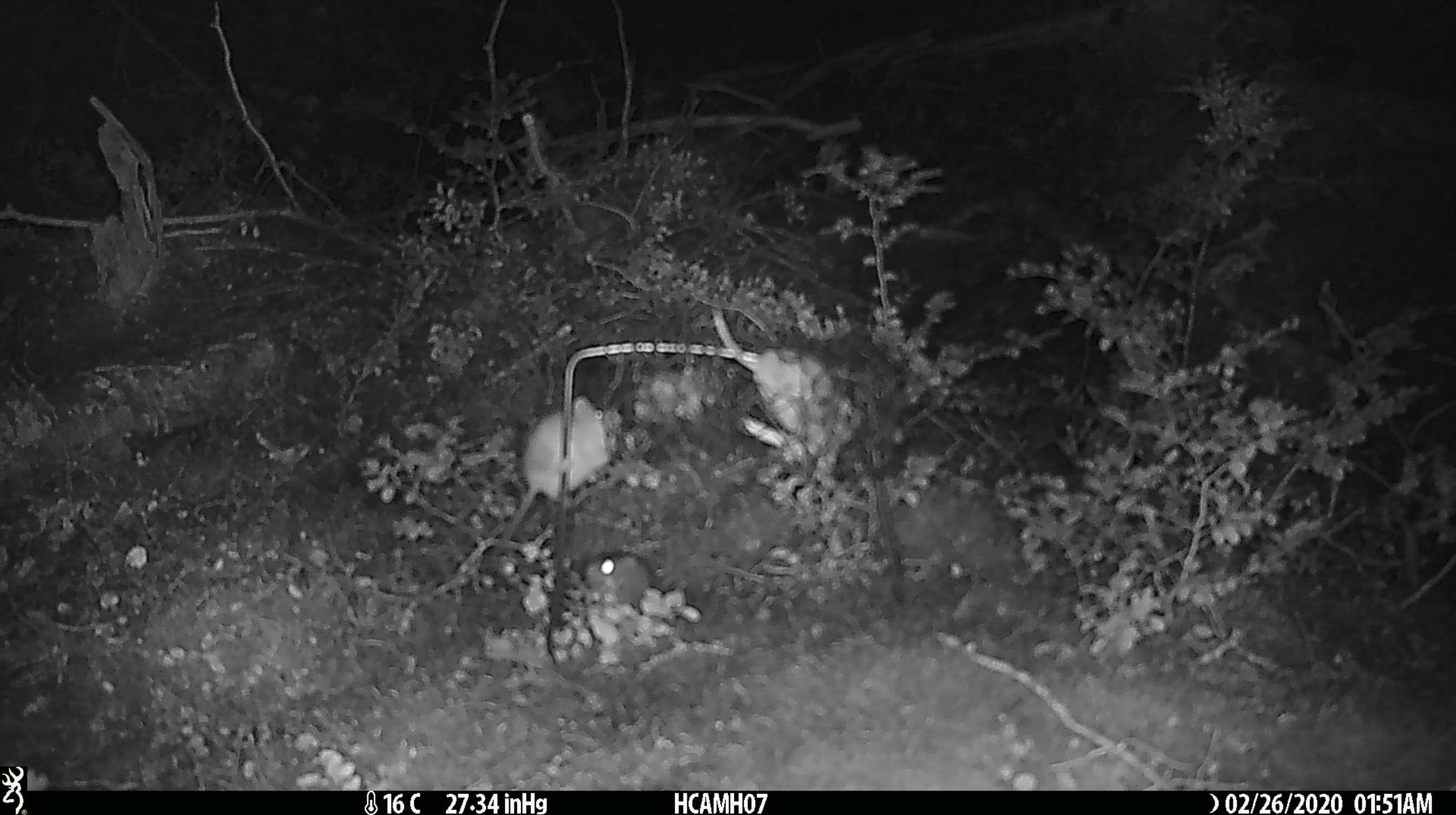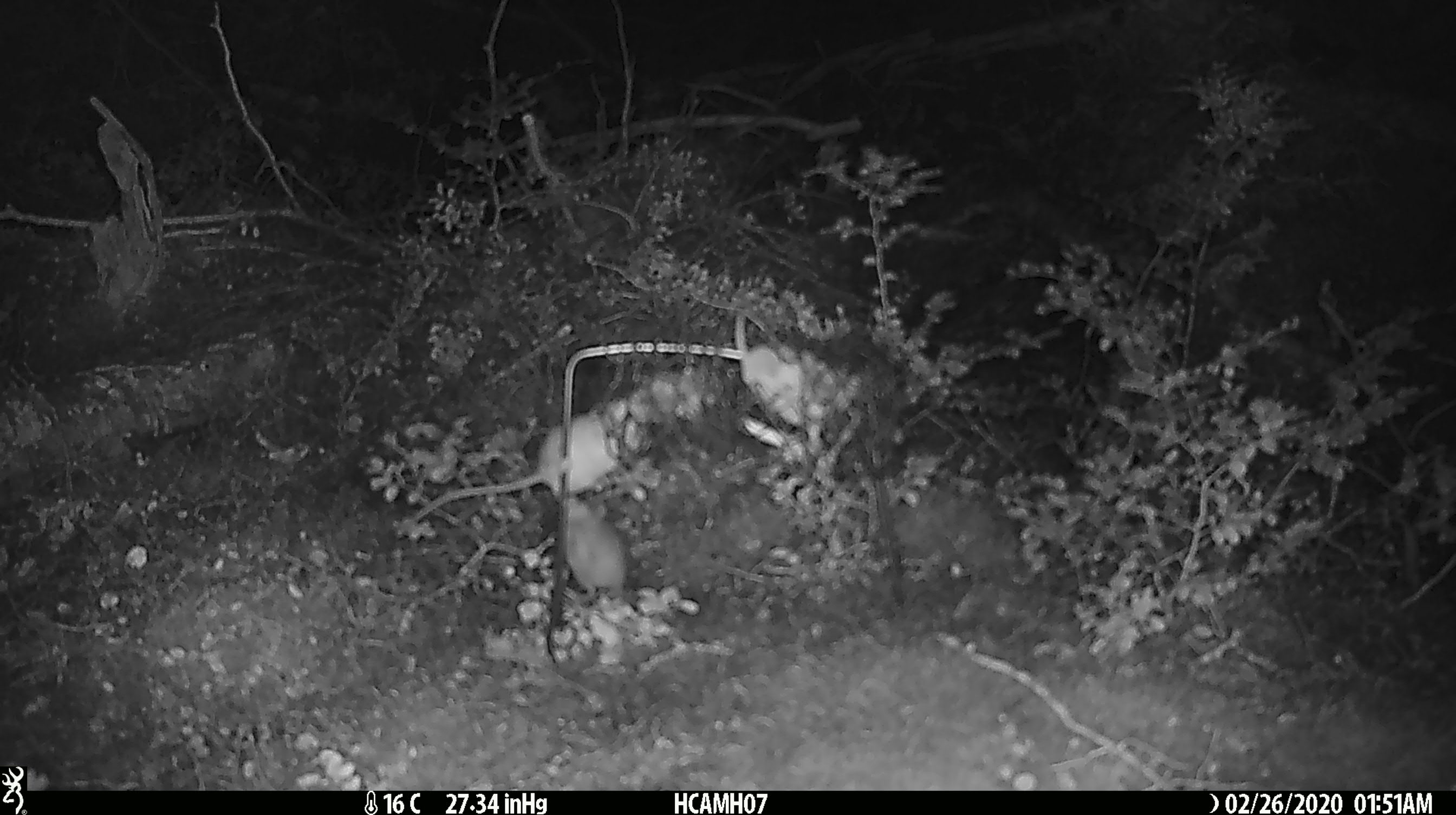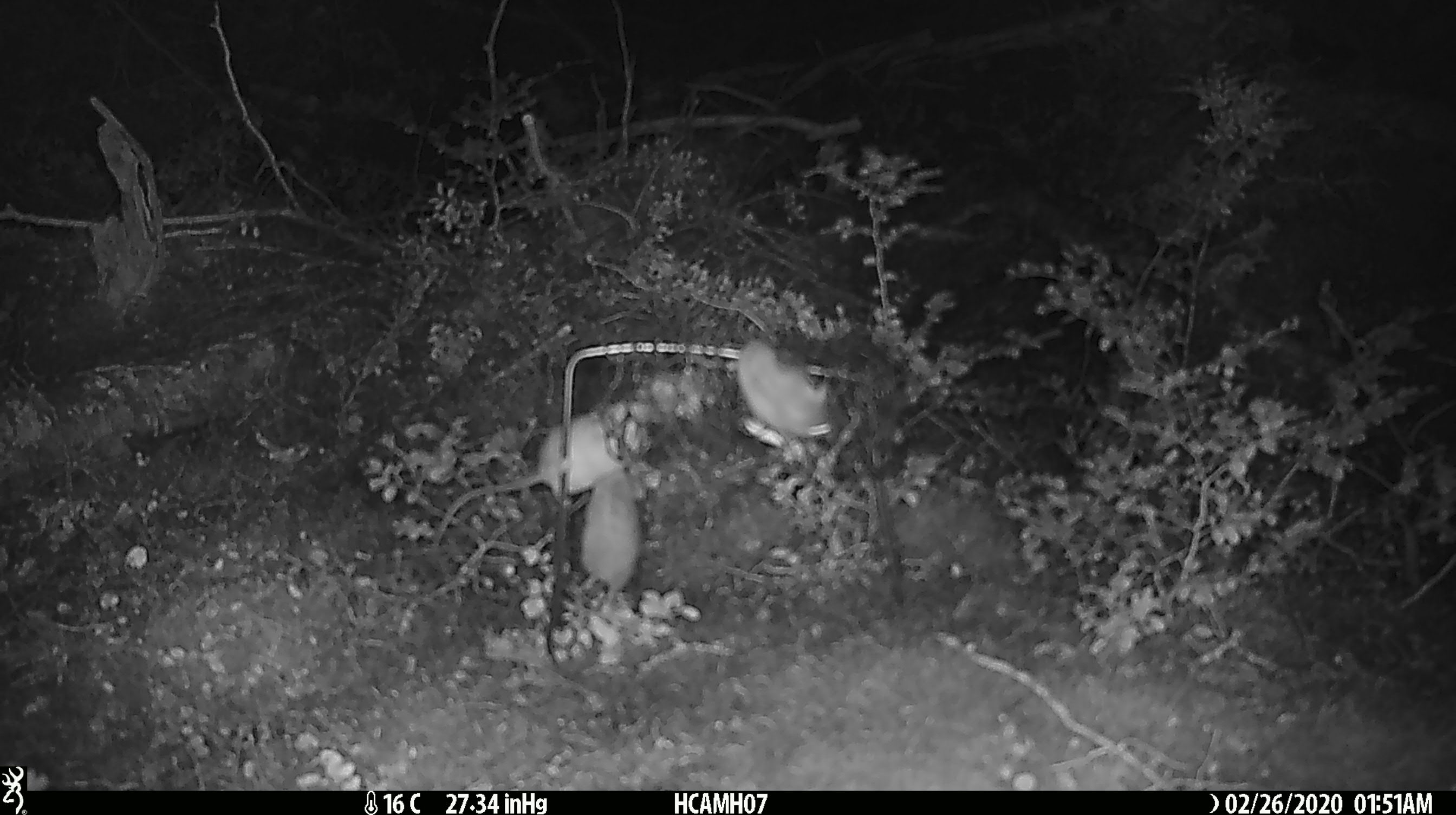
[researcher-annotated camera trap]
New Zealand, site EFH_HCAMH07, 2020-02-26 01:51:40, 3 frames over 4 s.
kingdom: Animalia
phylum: Chordata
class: Mammalia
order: Rodentia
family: Muridae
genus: Mus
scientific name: Mus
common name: mouse